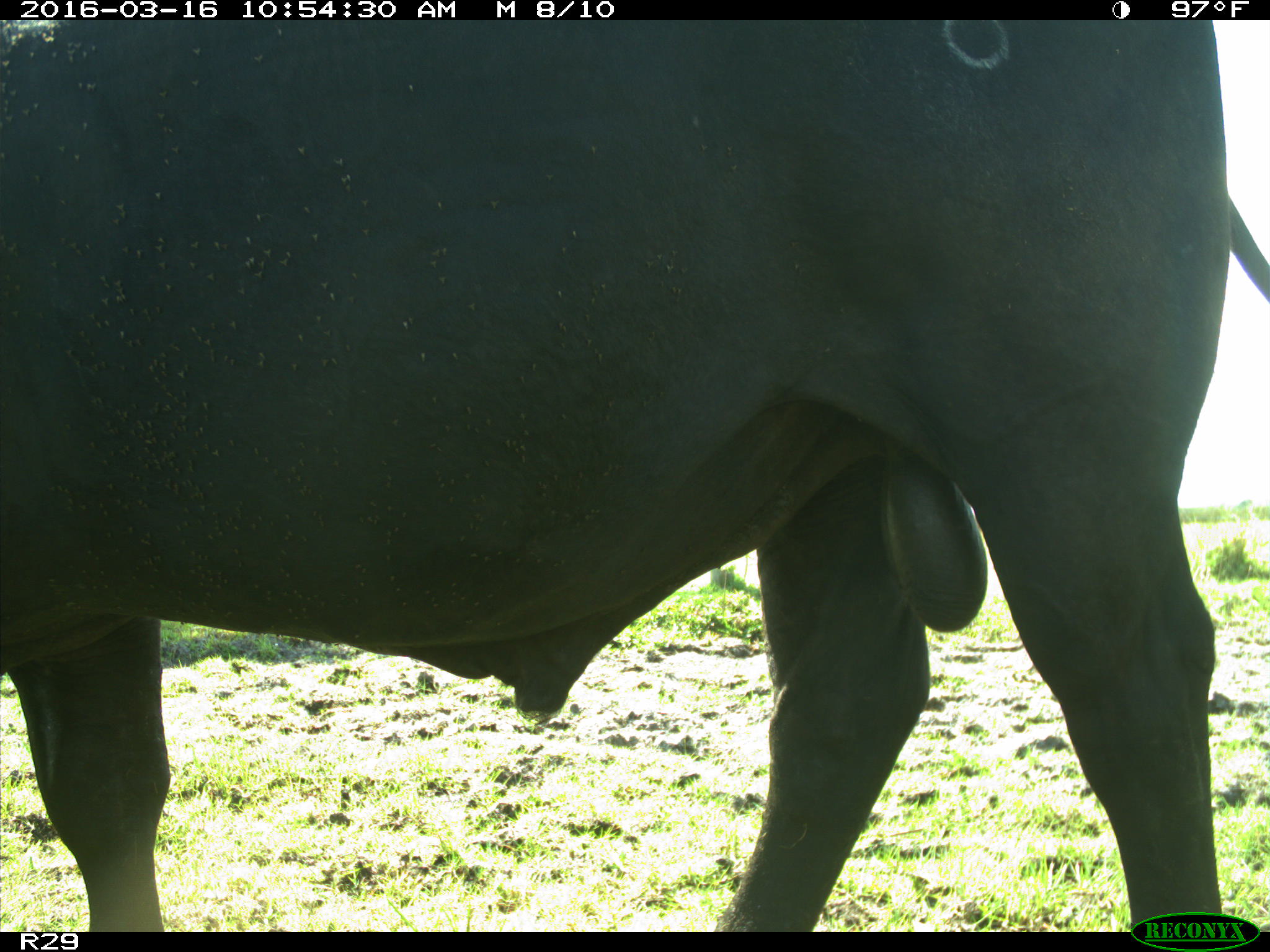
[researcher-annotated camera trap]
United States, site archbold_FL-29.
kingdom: Animalia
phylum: Chordata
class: Mammalia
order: Artiodactyla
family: Bovidae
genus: Bos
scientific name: Bos taurus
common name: domestic cow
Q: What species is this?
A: Bos taurus (domestic cow).